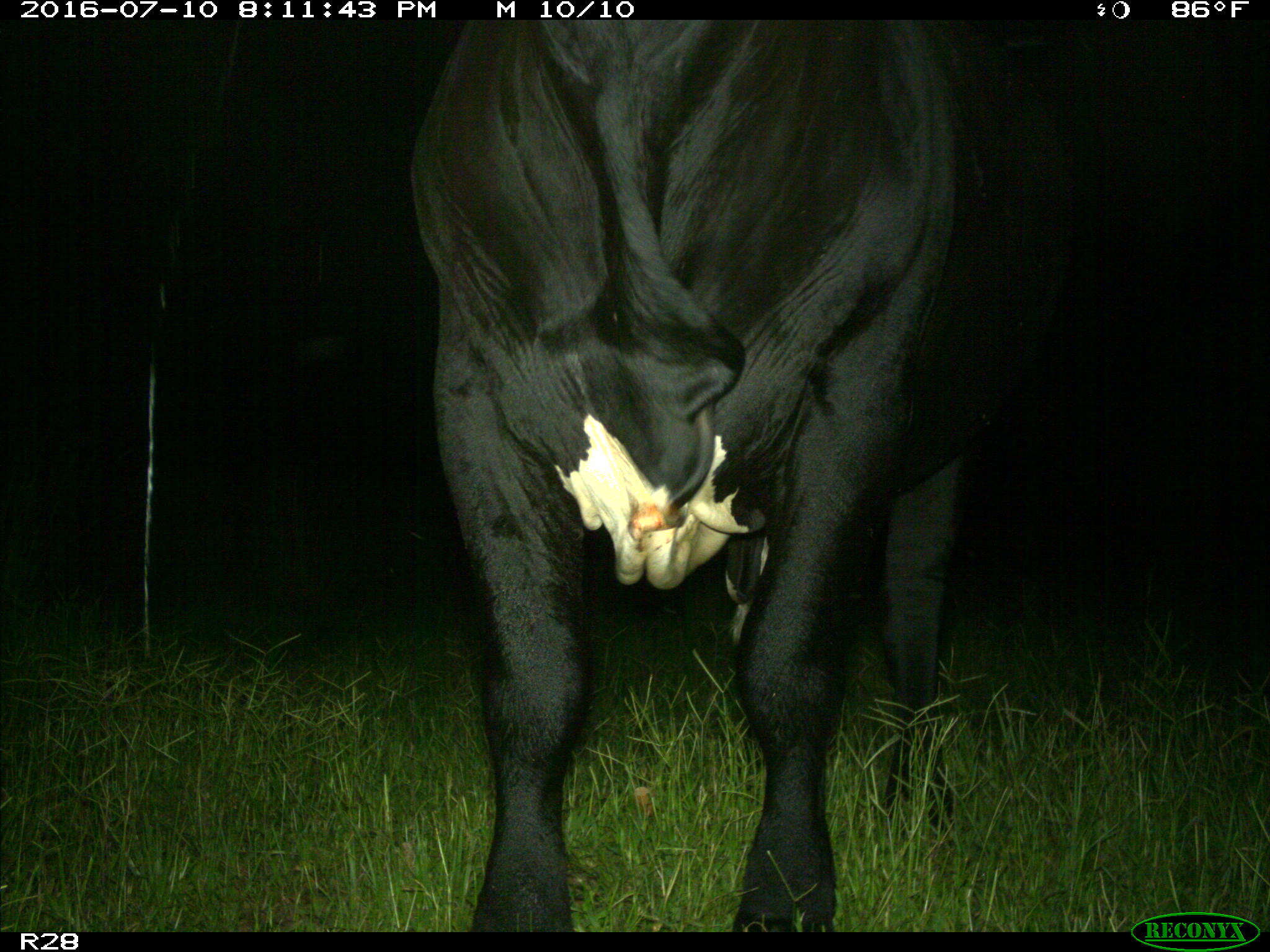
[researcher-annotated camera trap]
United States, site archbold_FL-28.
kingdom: Animalia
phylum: Chordata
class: Mammalia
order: Artiodactyla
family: Bovidae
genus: Bos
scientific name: Bos taurus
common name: domestic cow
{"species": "Bos taurus (domestic cow)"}